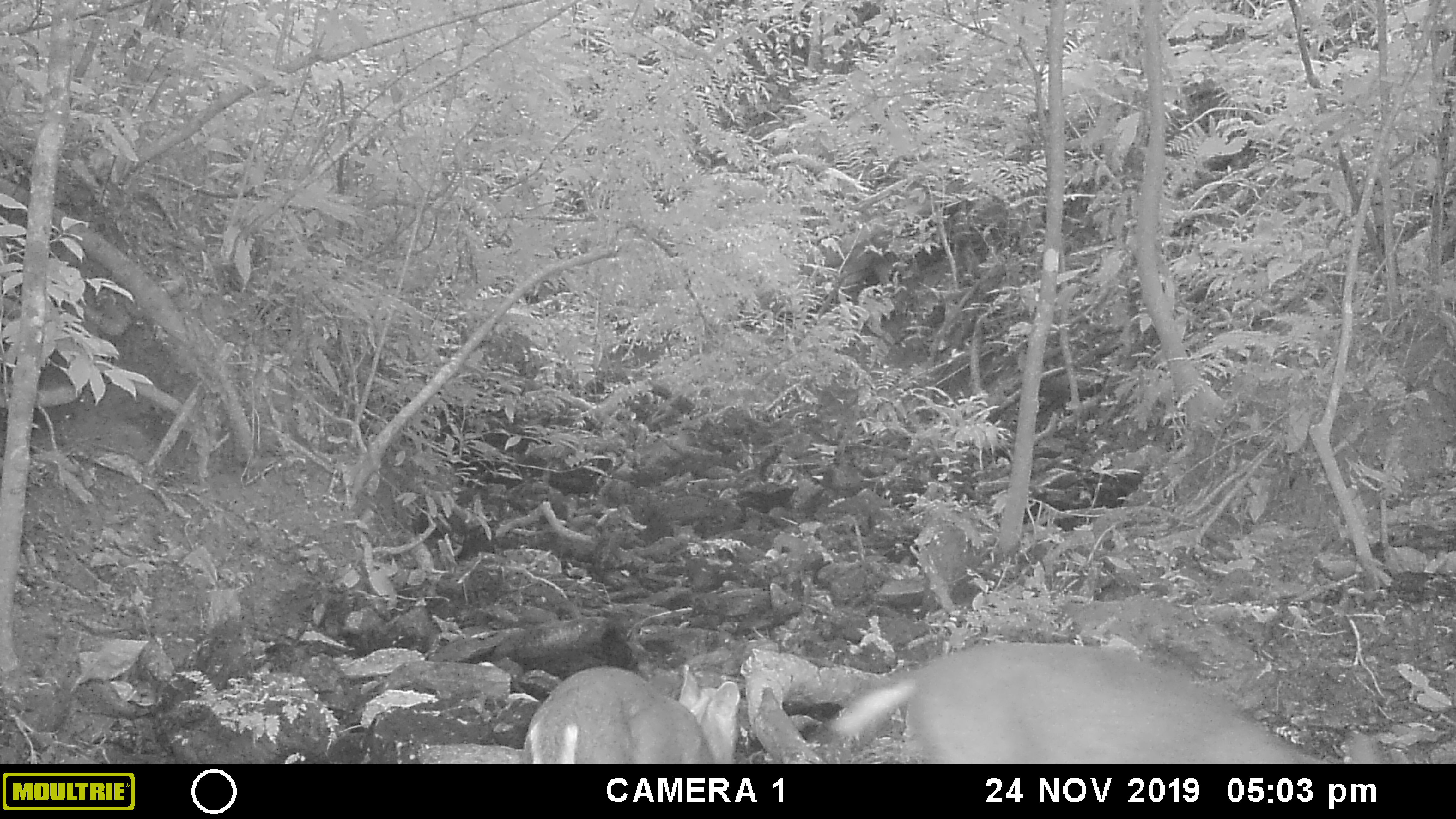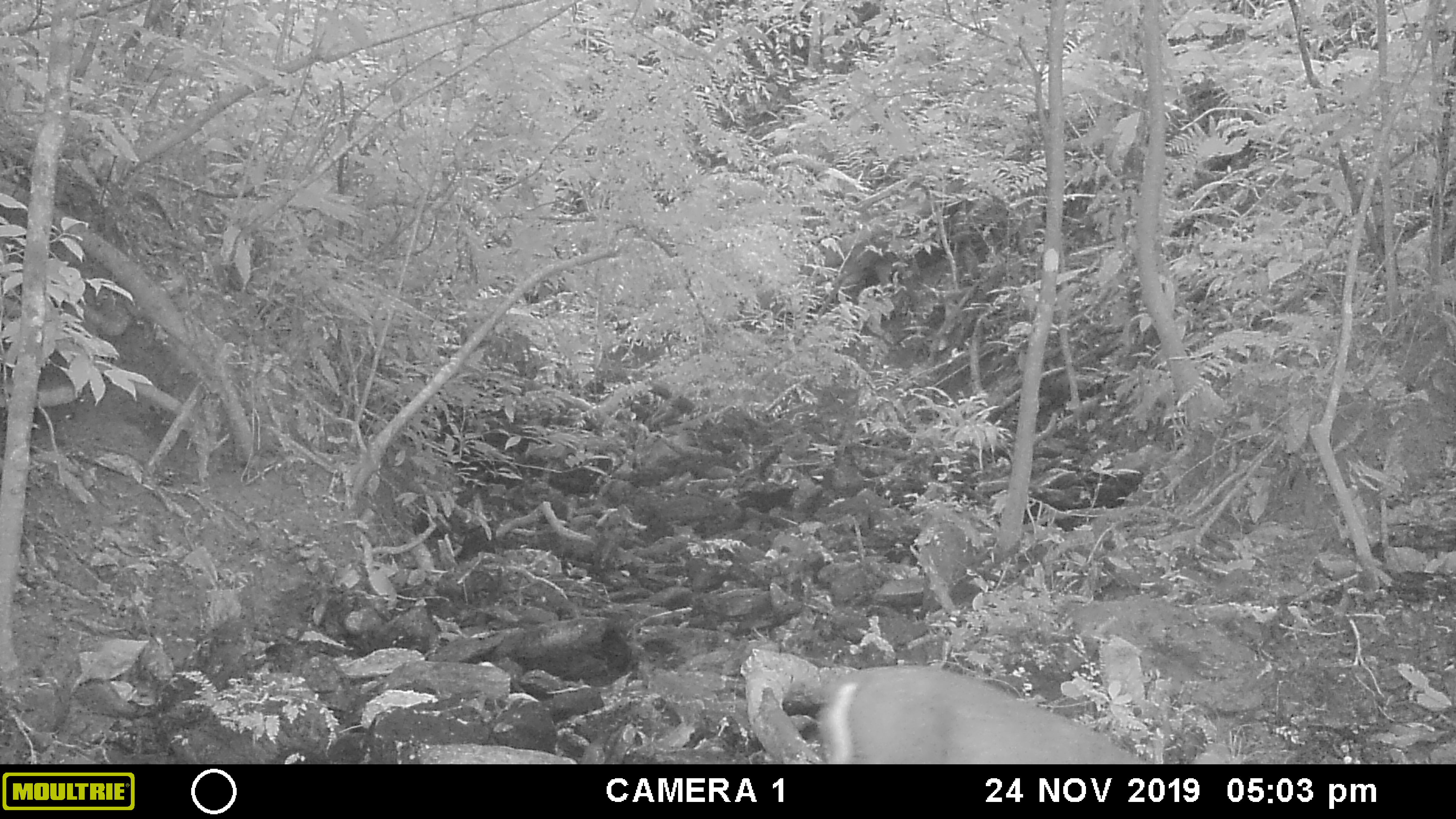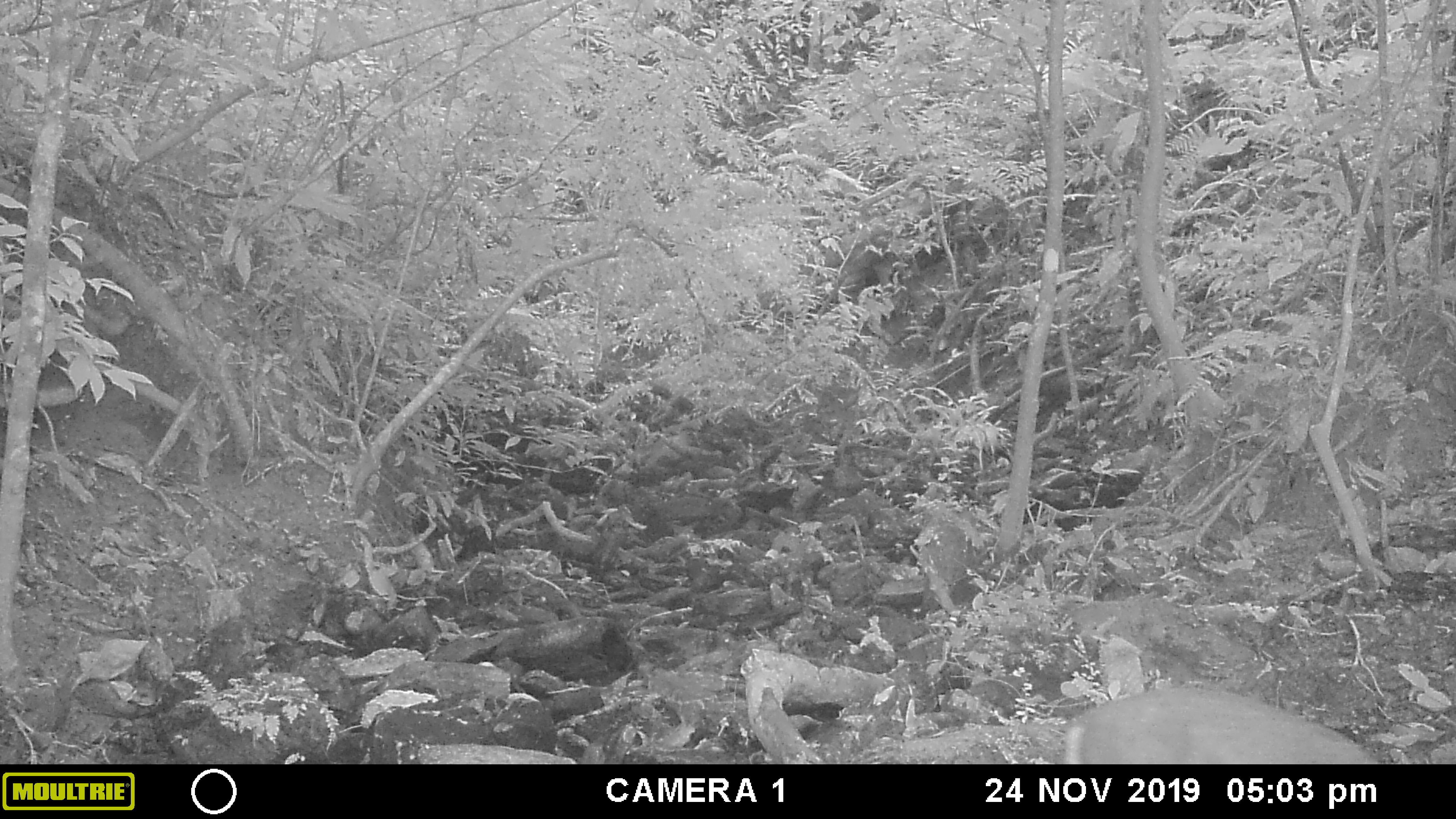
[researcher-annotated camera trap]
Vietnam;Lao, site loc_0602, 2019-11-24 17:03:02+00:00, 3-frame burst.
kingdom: Animalia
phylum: Chordata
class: Mammalia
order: Artiodactyla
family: Cervidae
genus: Muntiacus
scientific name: Muntiacus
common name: muntjacs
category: unidentified muntjac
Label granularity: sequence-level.